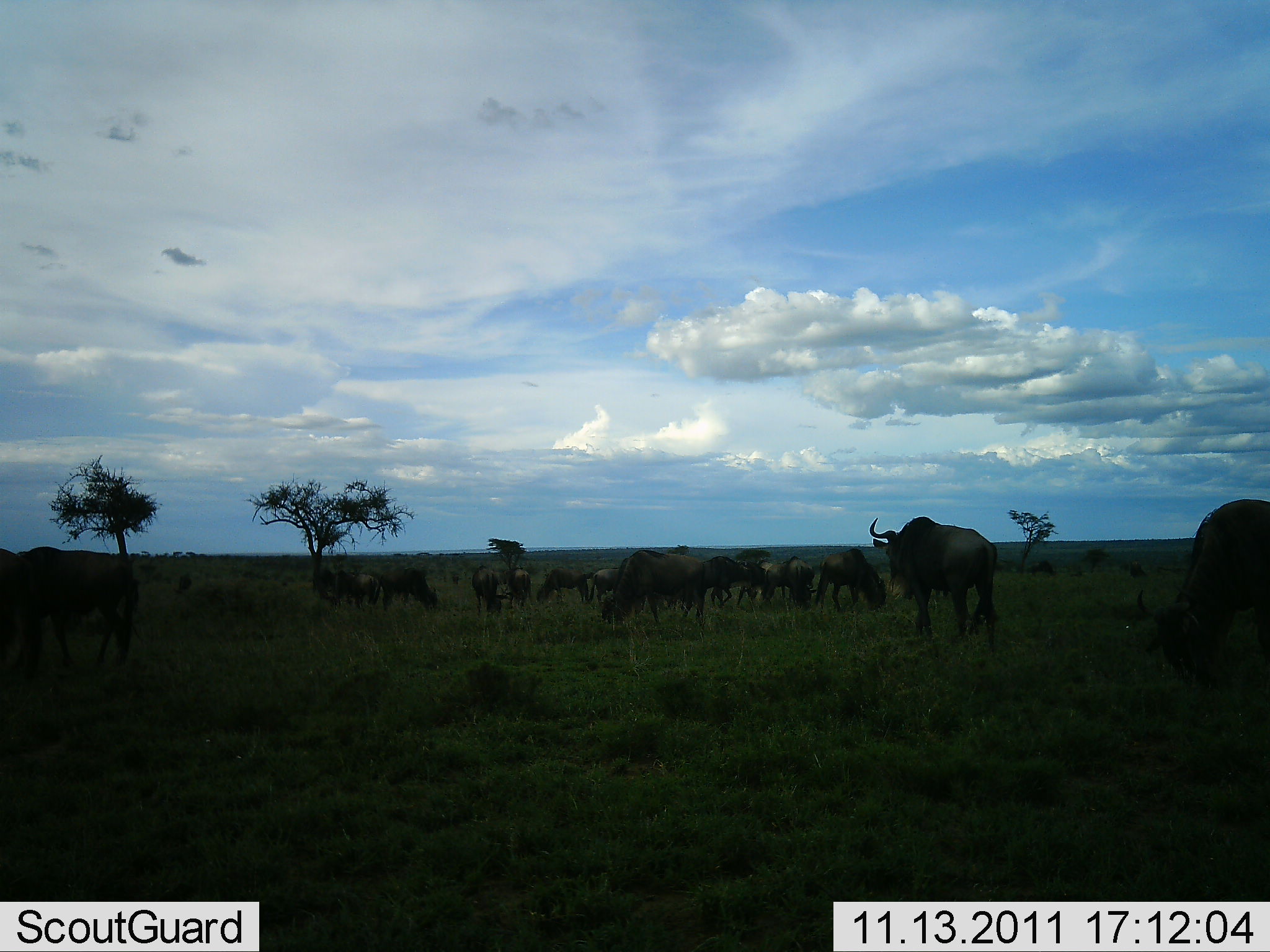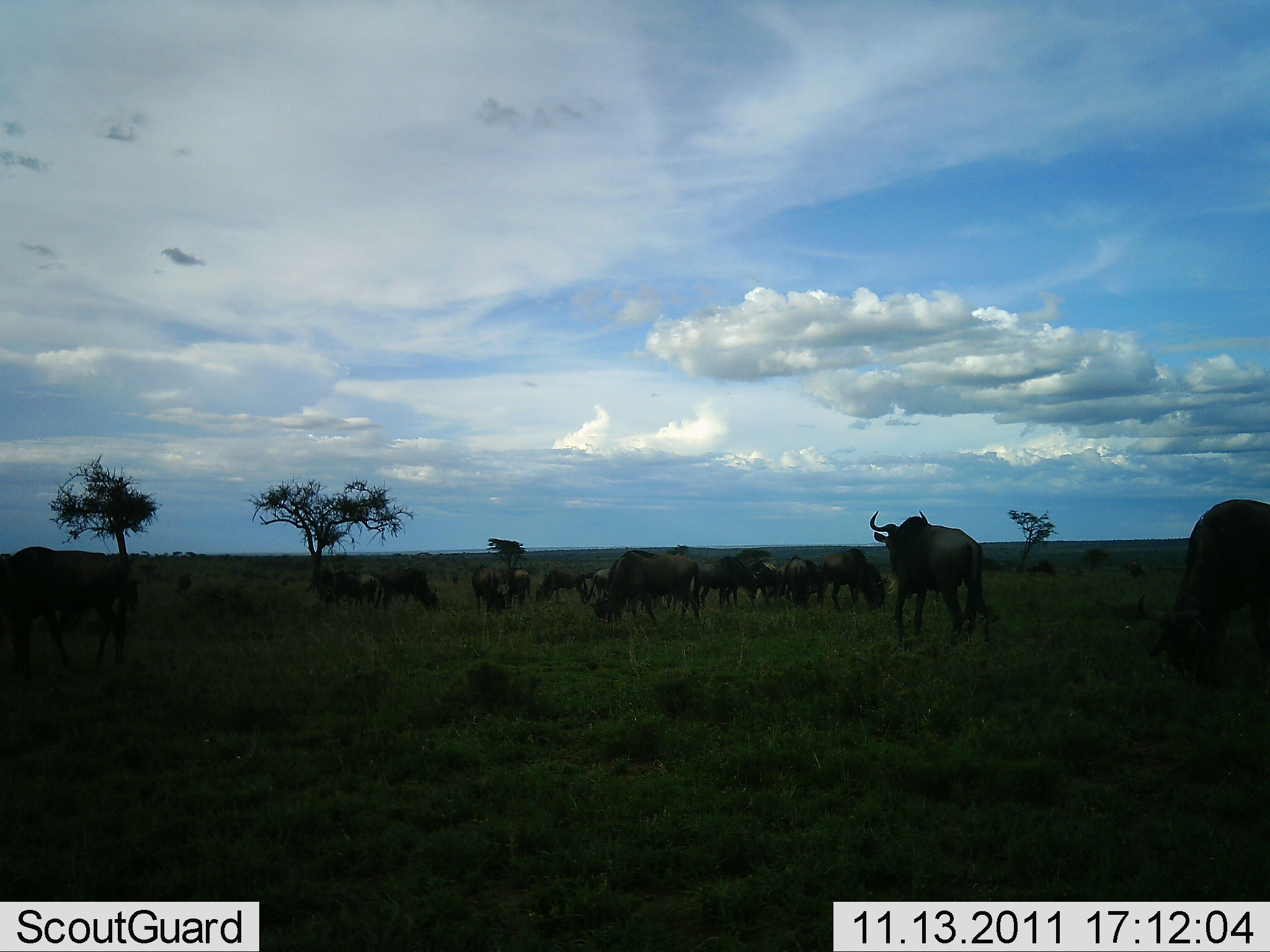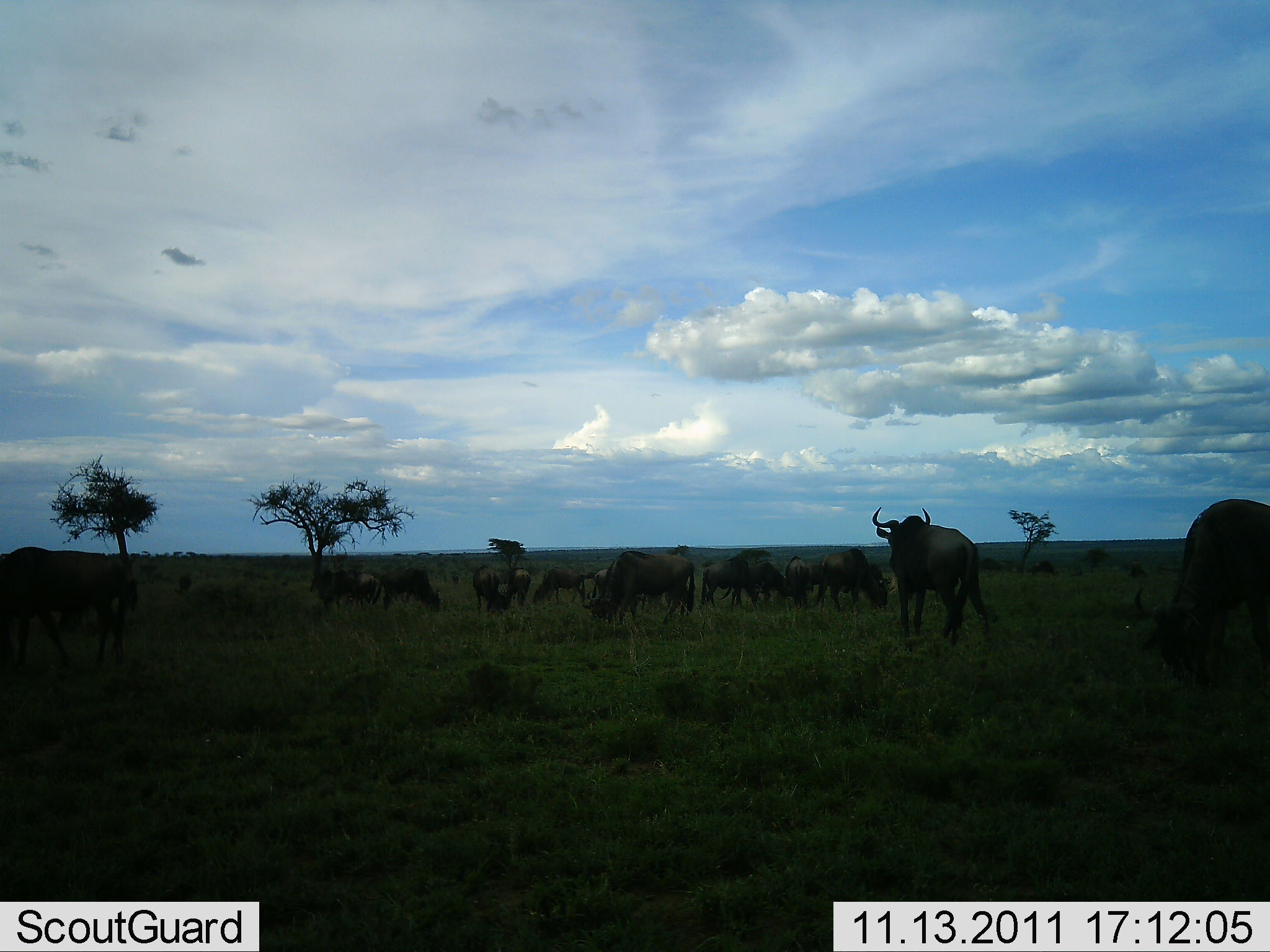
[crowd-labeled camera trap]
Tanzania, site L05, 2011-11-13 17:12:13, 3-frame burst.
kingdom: Animalia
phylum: Chordata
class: Mammalia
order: Artiodactyla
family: Bovidae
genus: Connochaetes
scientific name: Connochaetes taurinus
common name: blue wildebeest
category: wildebeest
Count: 11-50.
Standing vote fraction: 71%.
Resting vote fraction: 0%.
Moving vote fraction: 47%.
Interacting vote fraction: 0%.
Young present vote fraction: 0%.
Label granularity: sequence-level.